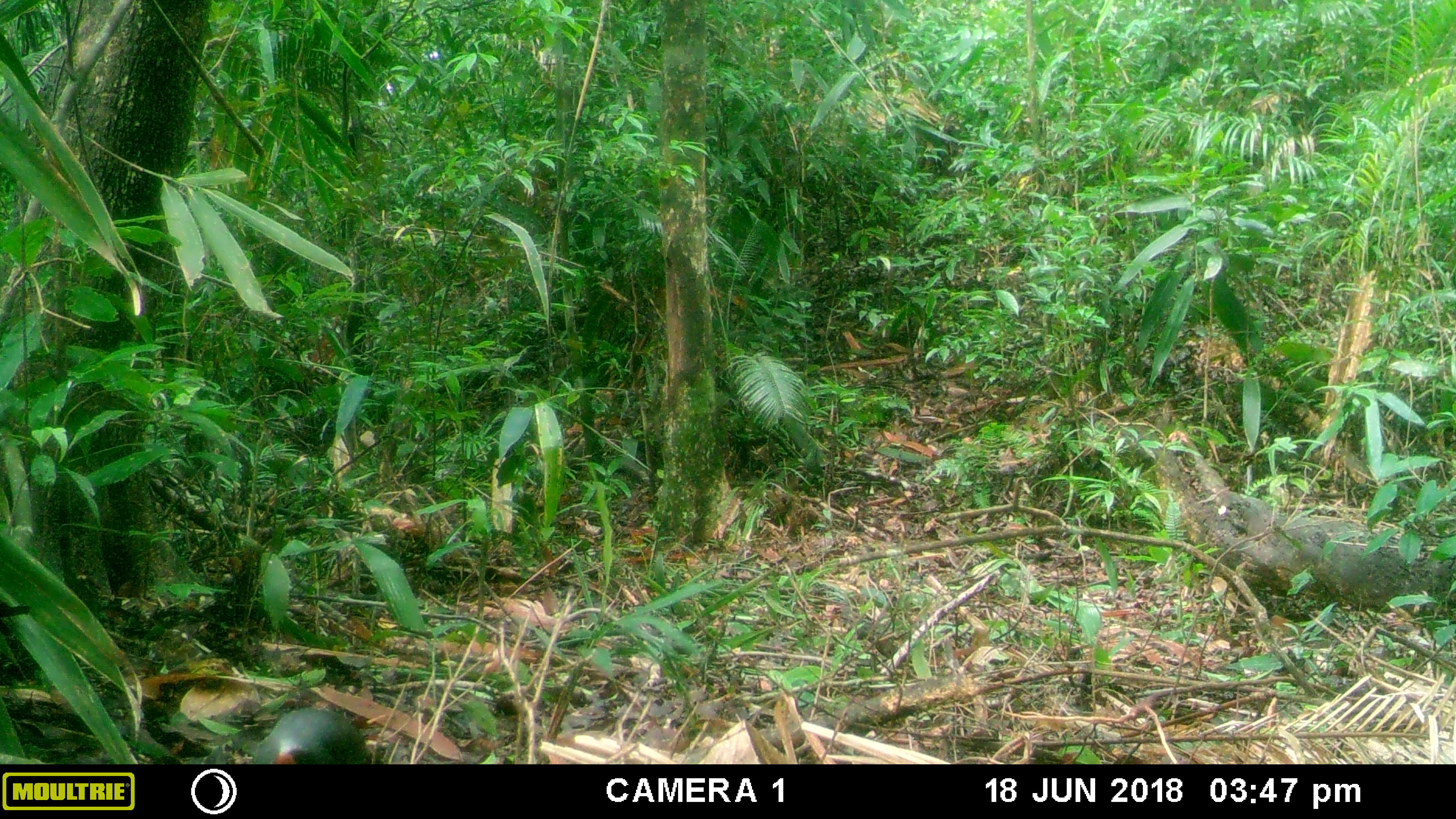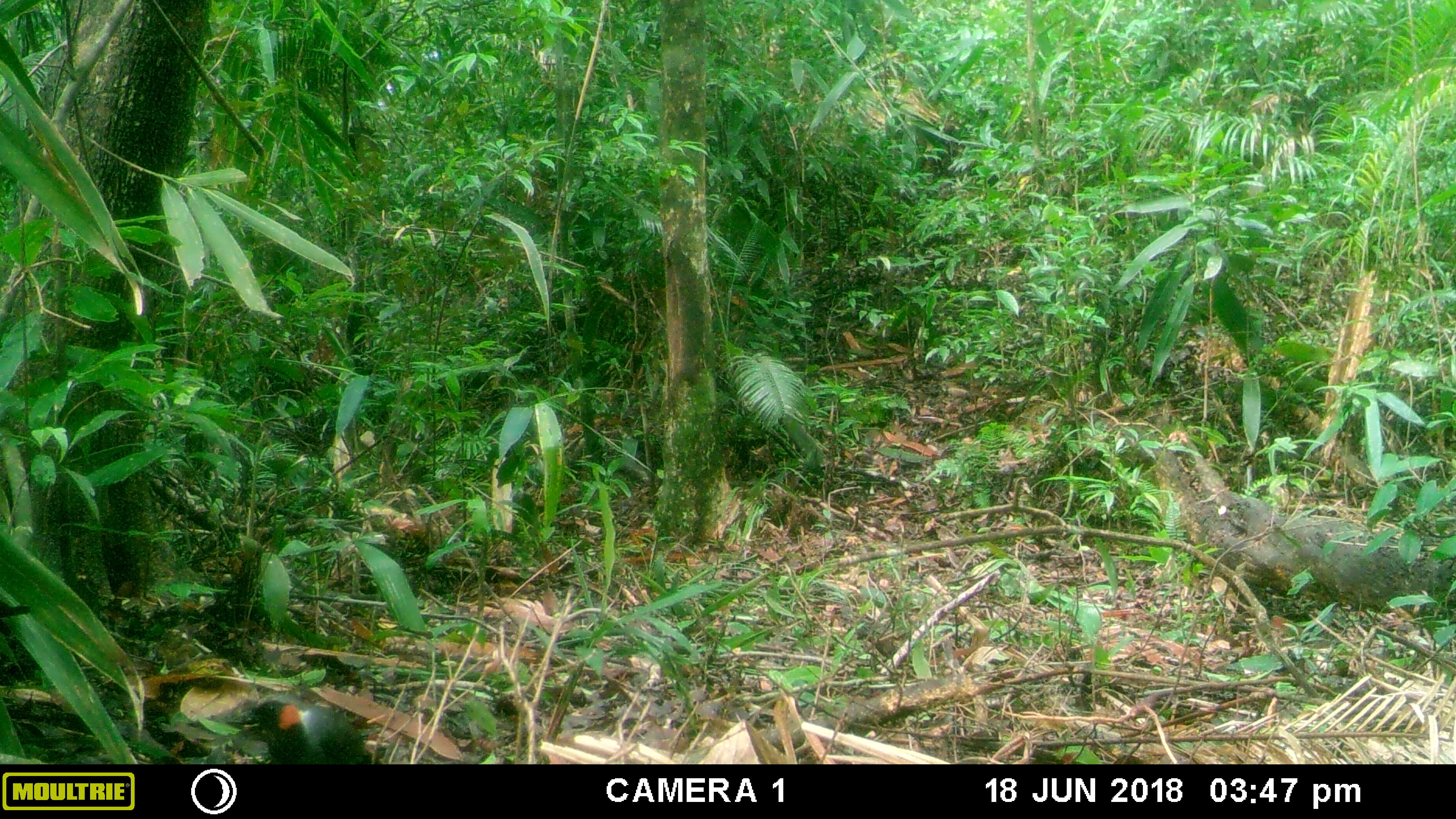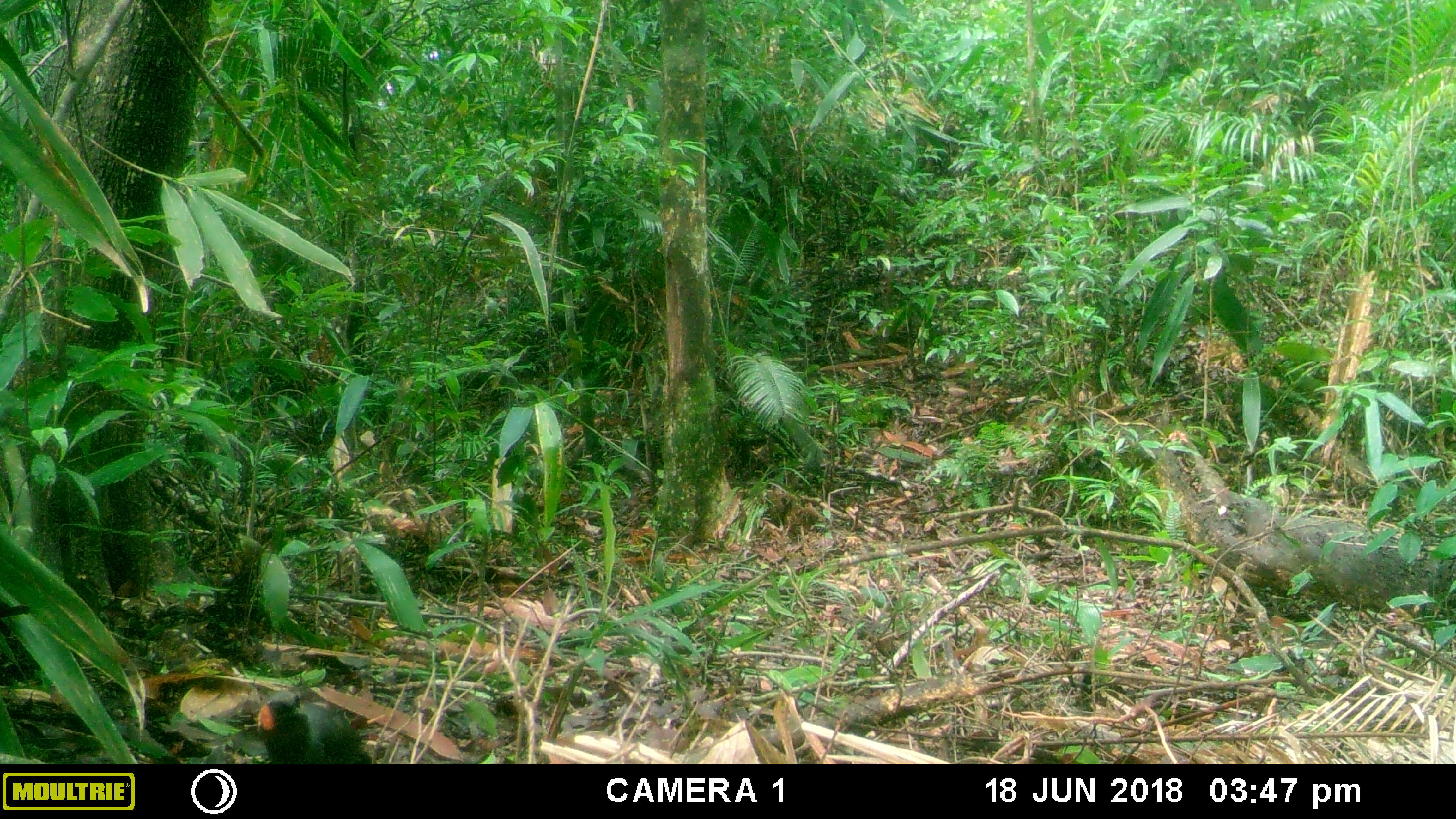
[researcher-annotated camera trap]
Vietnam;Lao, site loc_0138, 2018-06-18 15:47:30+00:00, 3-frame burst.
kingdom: Animalia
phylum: Chordata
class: Aves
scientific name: Aves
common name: bird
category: unidentified bird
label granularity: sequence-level